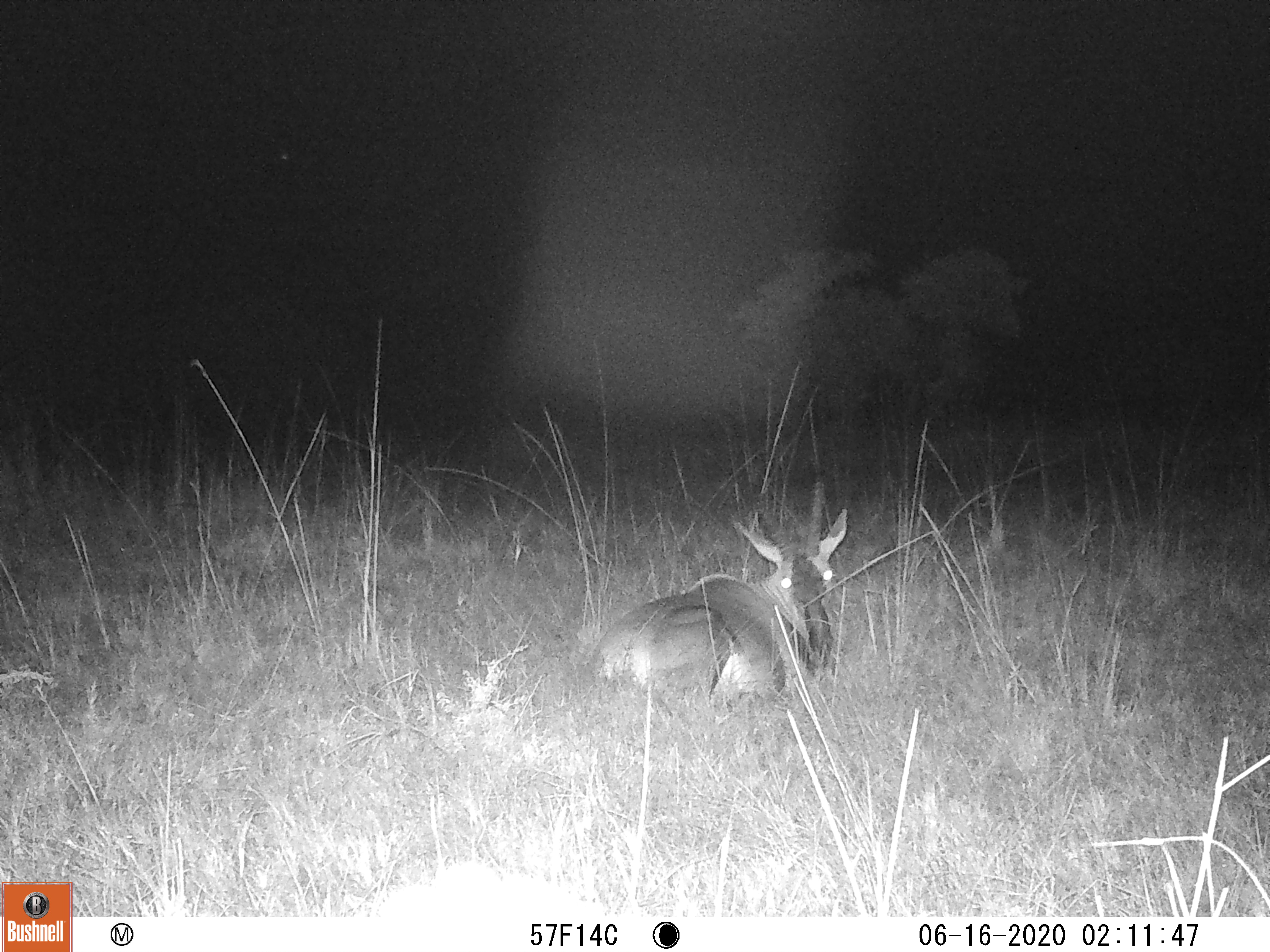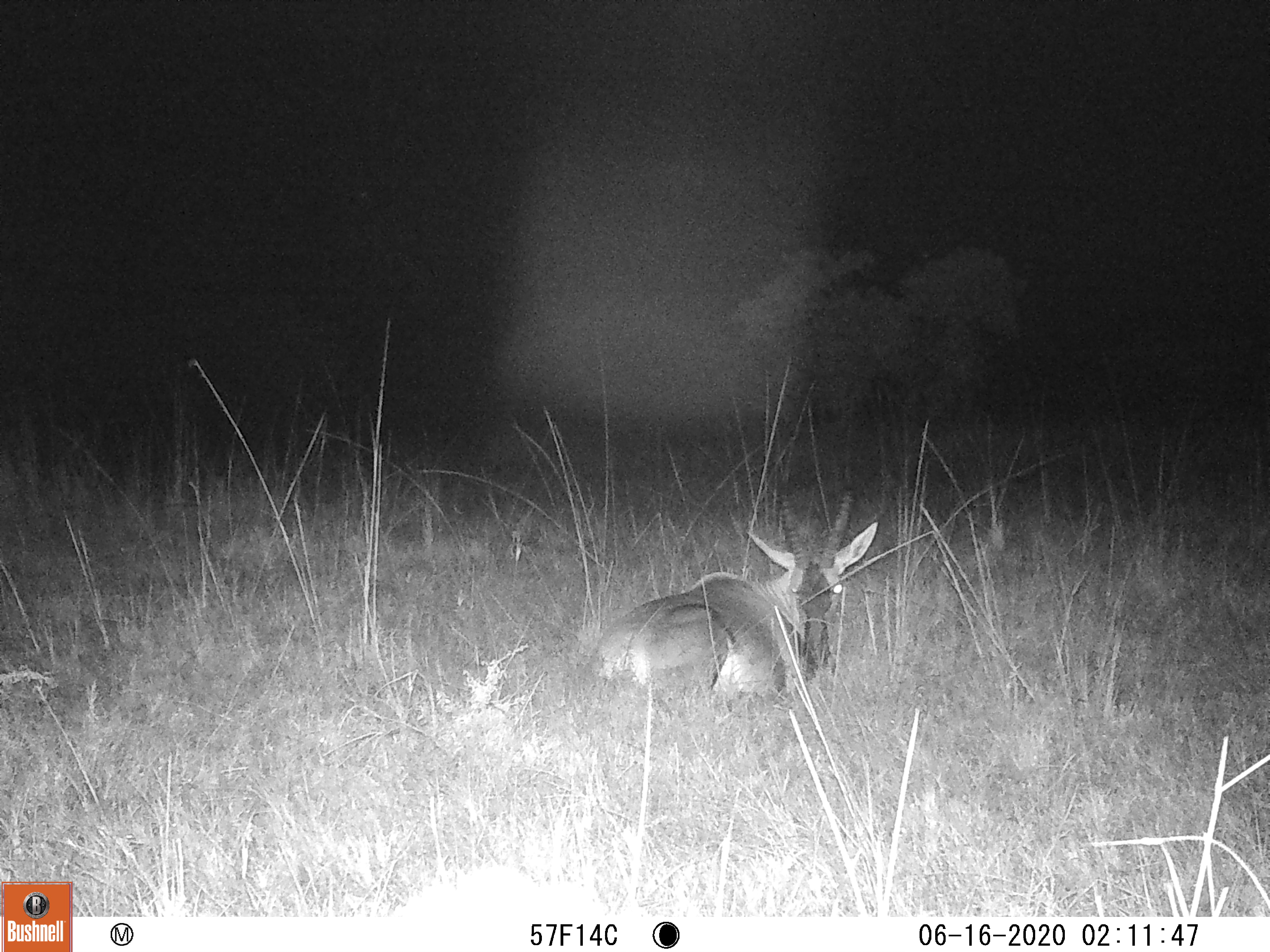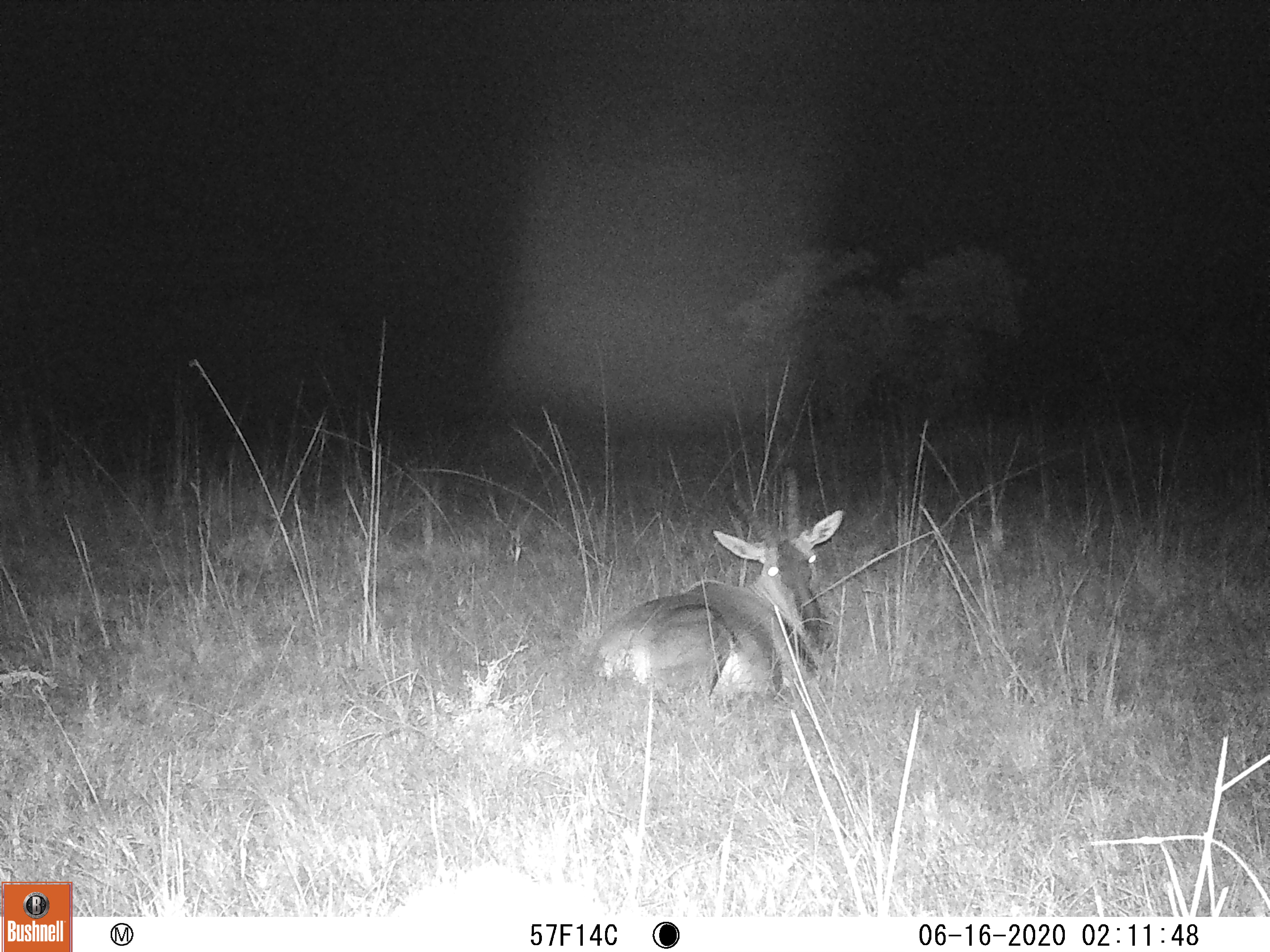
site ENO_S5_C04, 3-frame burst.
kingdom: Animalia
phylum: Chordata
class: Mammalia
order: Artiodactyla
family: Bovidae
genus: Damaliscus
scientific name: Damaliscus lunatus jimela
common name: topi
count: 1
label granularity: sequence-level